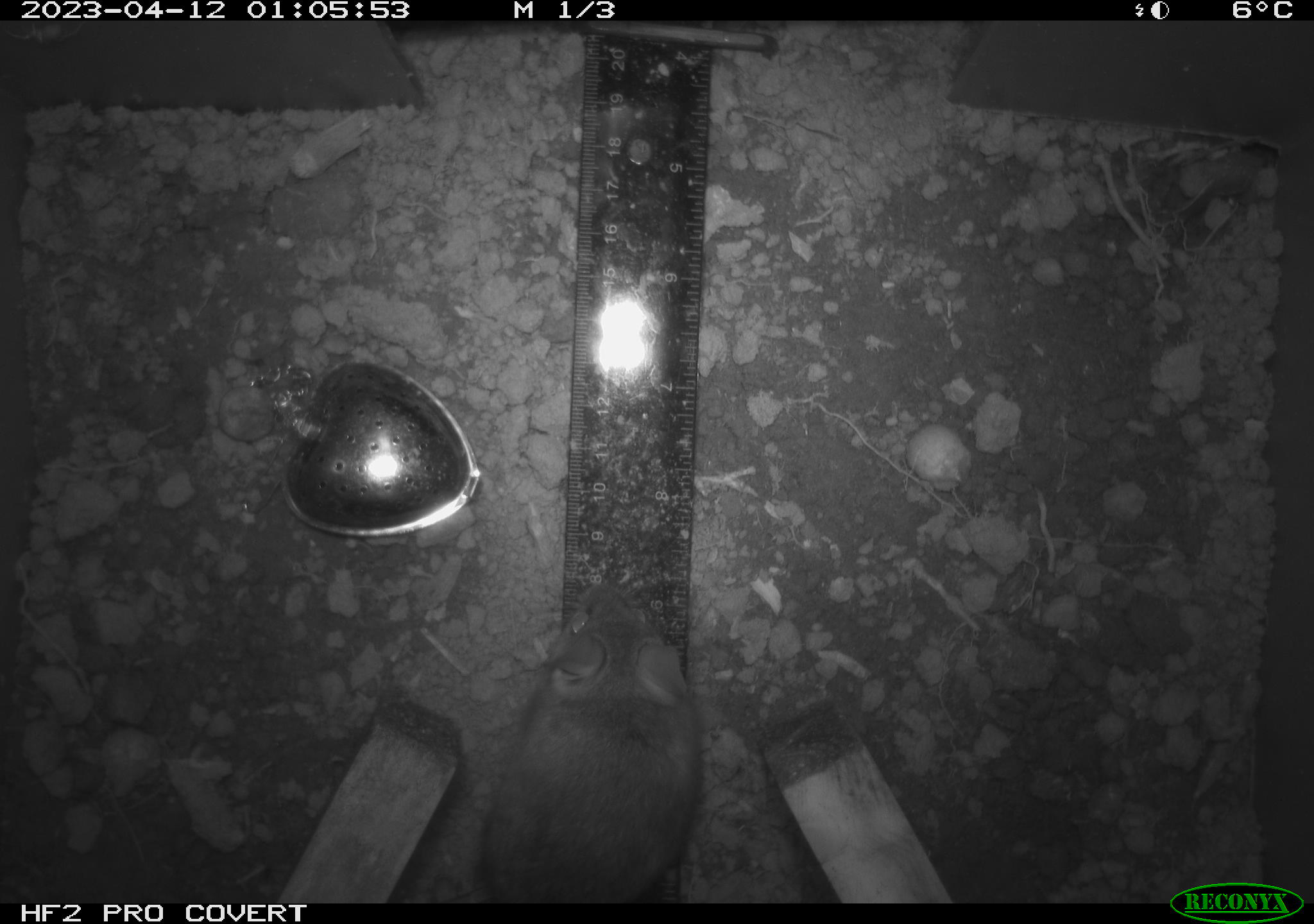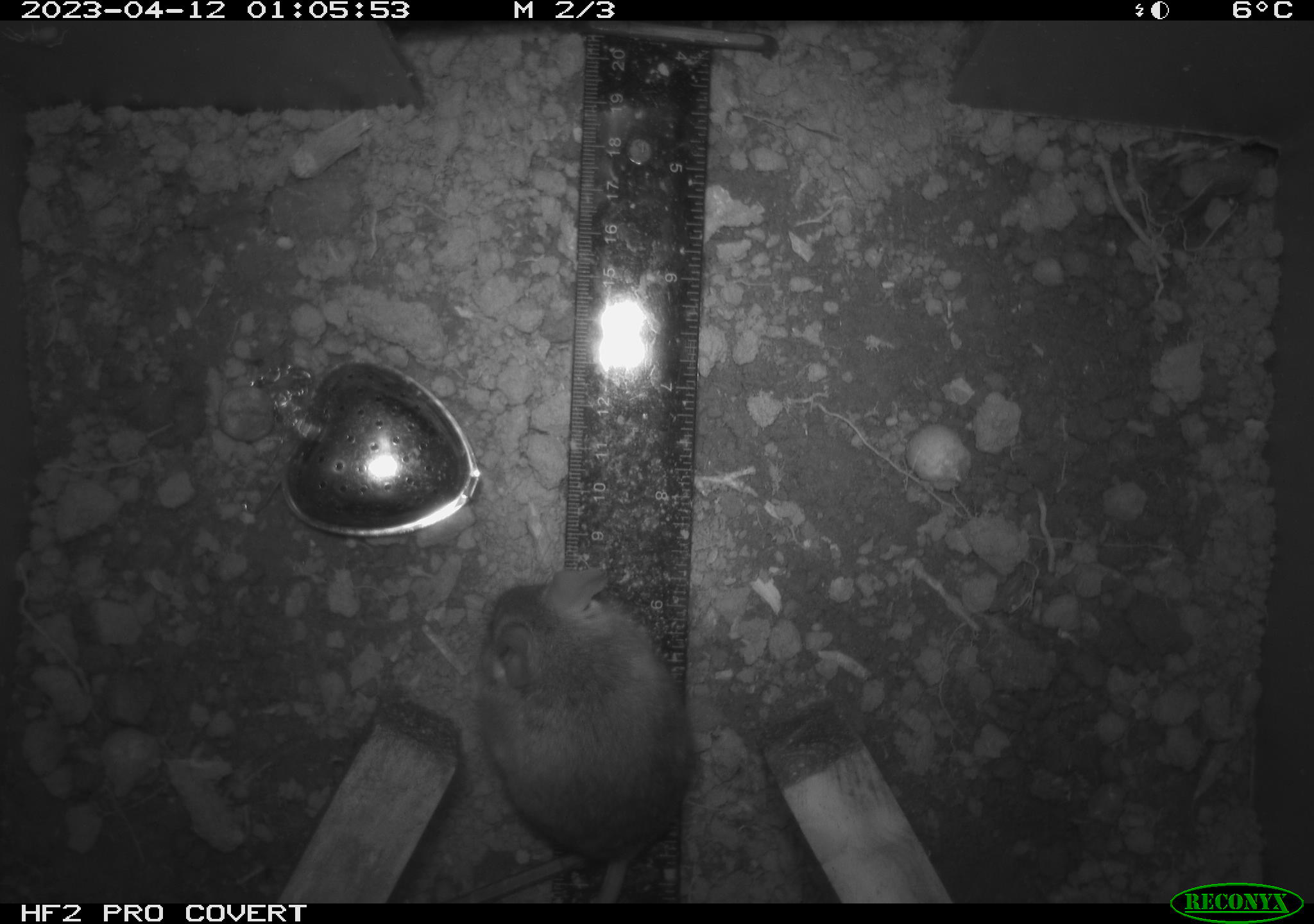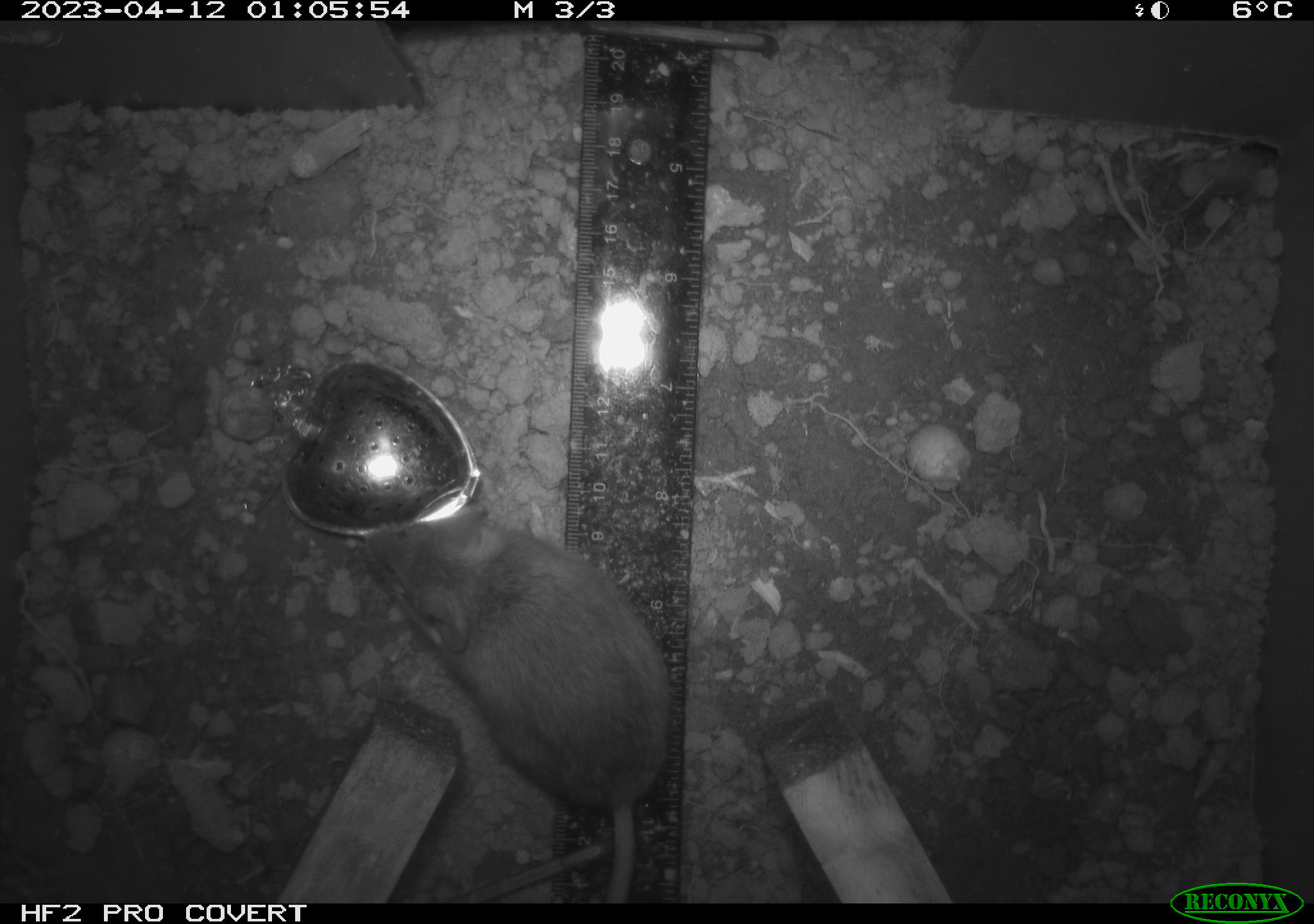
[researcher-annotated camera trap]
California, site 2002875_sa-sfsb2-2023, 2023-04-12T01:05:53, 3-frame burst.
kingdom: Animalia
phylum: Chordata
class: Mammalia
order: Rodentia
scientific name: Rodentia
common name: mouse species